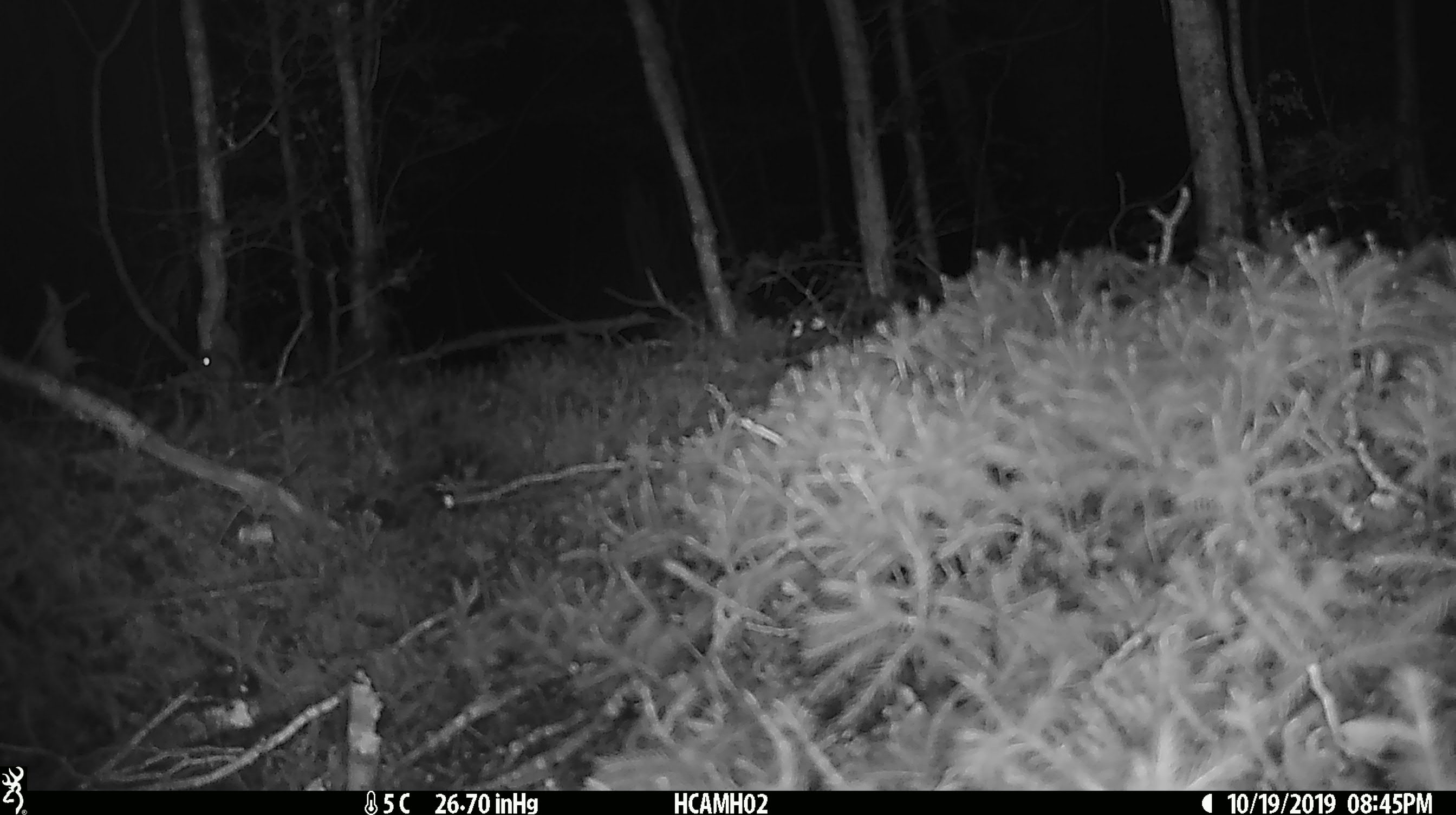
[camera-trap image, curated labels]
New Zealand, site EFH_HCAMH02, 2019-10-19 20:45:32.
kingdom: Animalia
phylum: Chordata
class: Mammalia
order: Rodentia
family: Muridae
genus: Mus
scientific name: Mus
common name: mouse